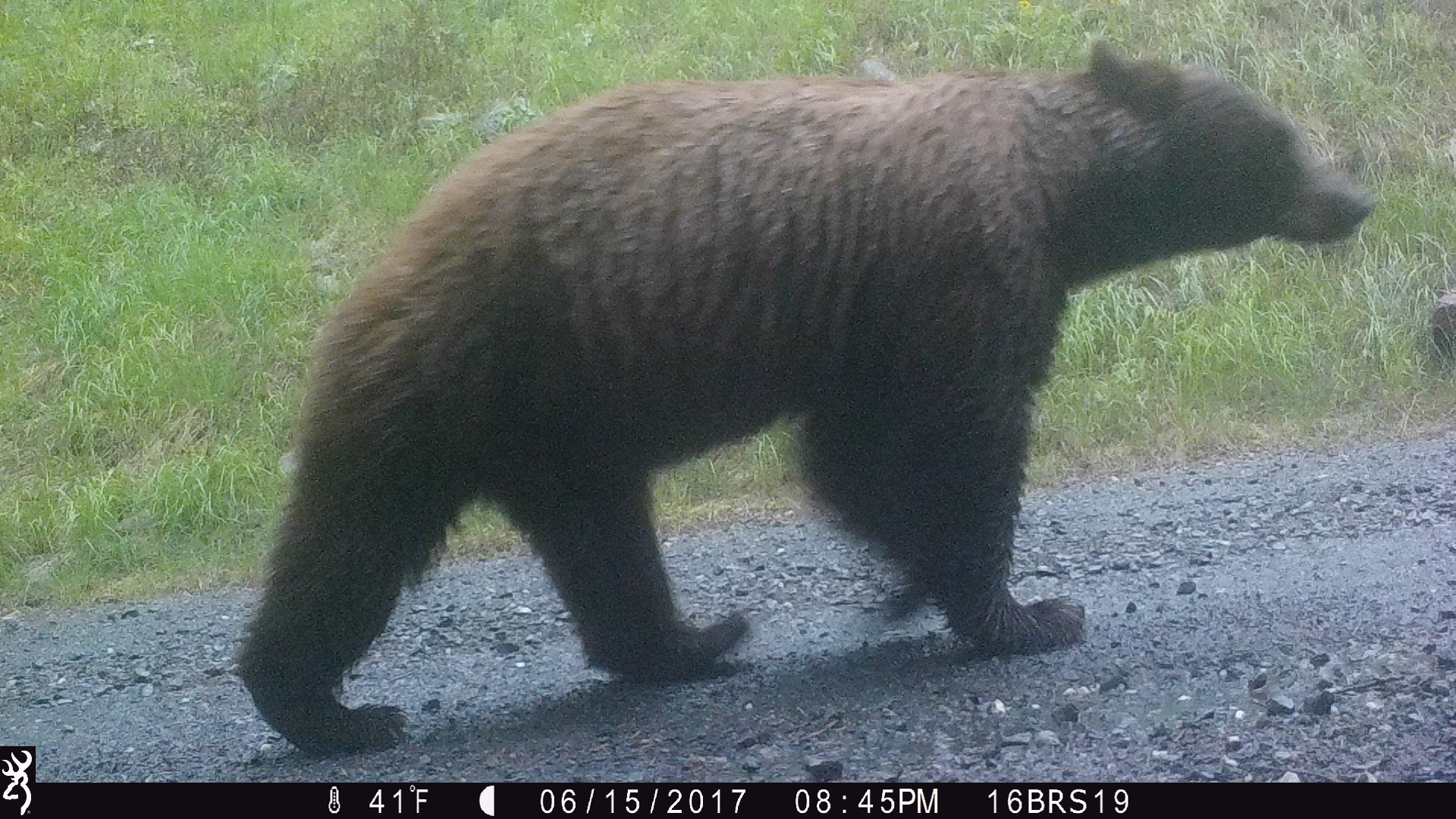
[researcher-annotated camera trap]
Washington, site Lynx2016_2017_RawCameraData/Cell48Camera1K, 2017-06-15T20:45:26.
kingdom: Animalia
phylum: Chordata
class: Mammalia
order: Carnivora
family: Ursidae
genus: Ursus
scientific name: Ursus americanus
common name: american black bear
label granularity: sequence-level